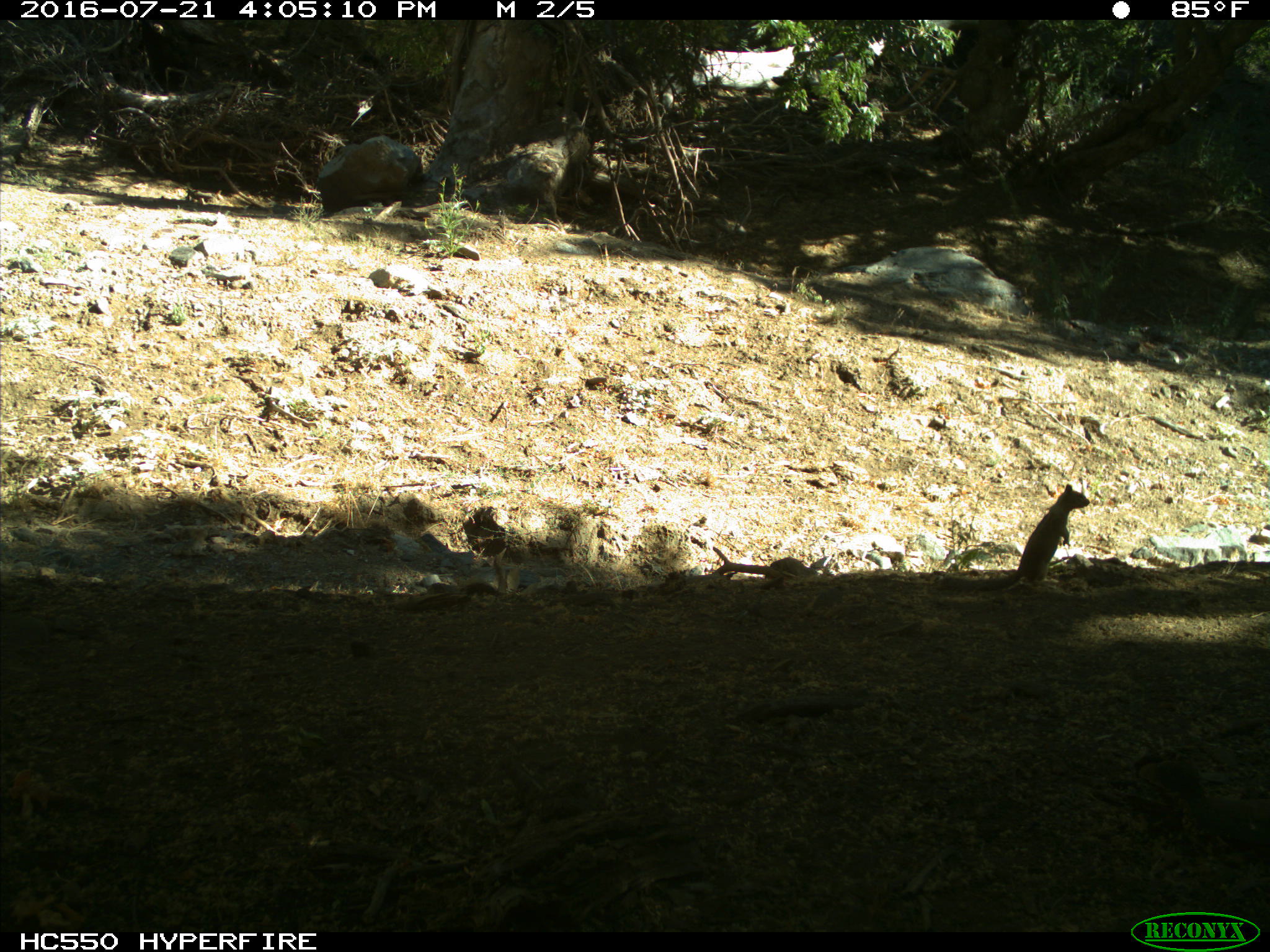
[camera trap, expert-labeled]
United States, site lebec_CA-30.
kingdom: Animalia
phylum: Chordata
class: Mammalia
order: Rodentia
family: Sciuridae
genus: Otospermophilus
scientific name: Otospermophilus beecheyi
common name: california ground squirrel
Otospermophilus beecheyi (california ground squirrel).